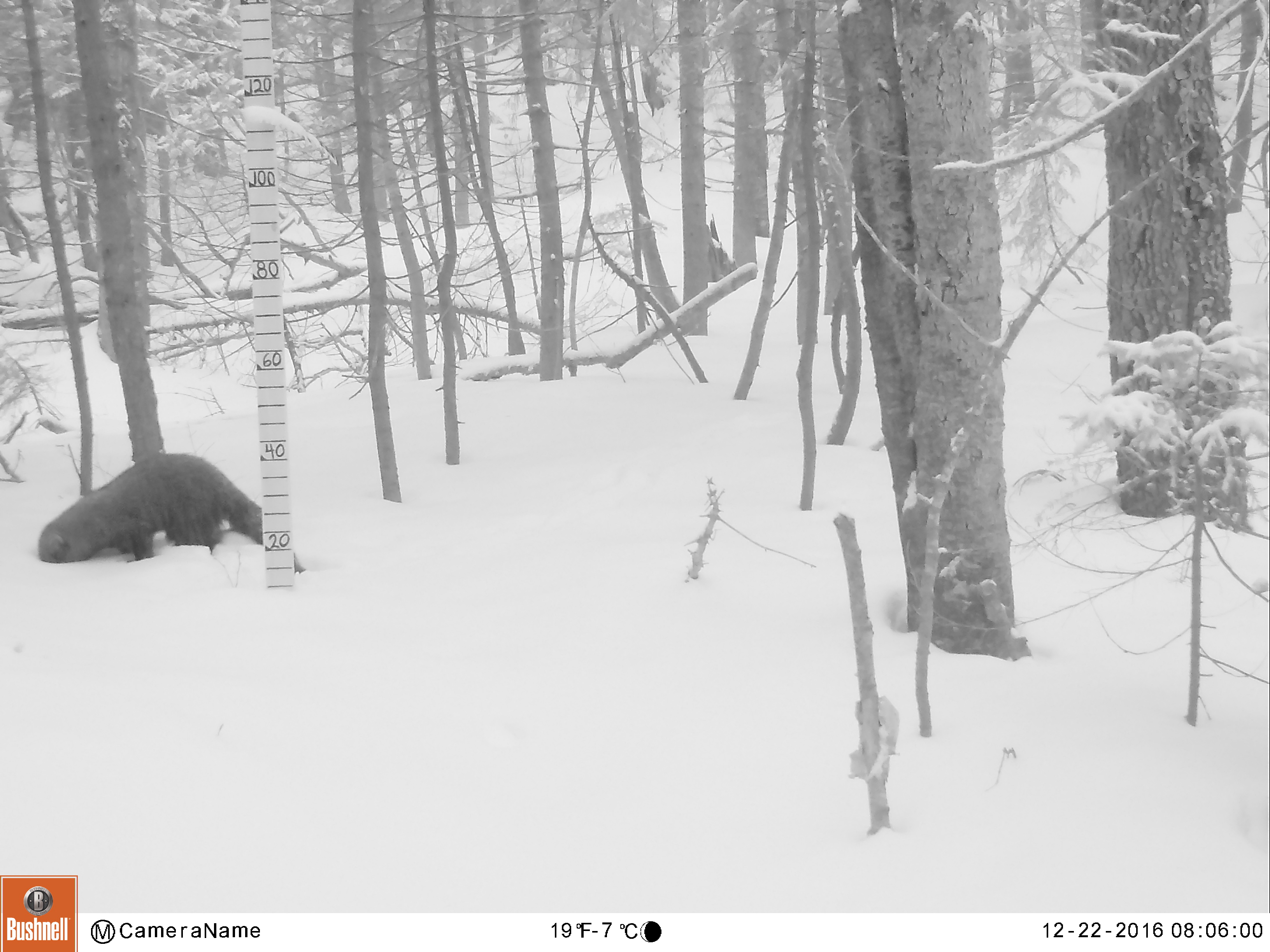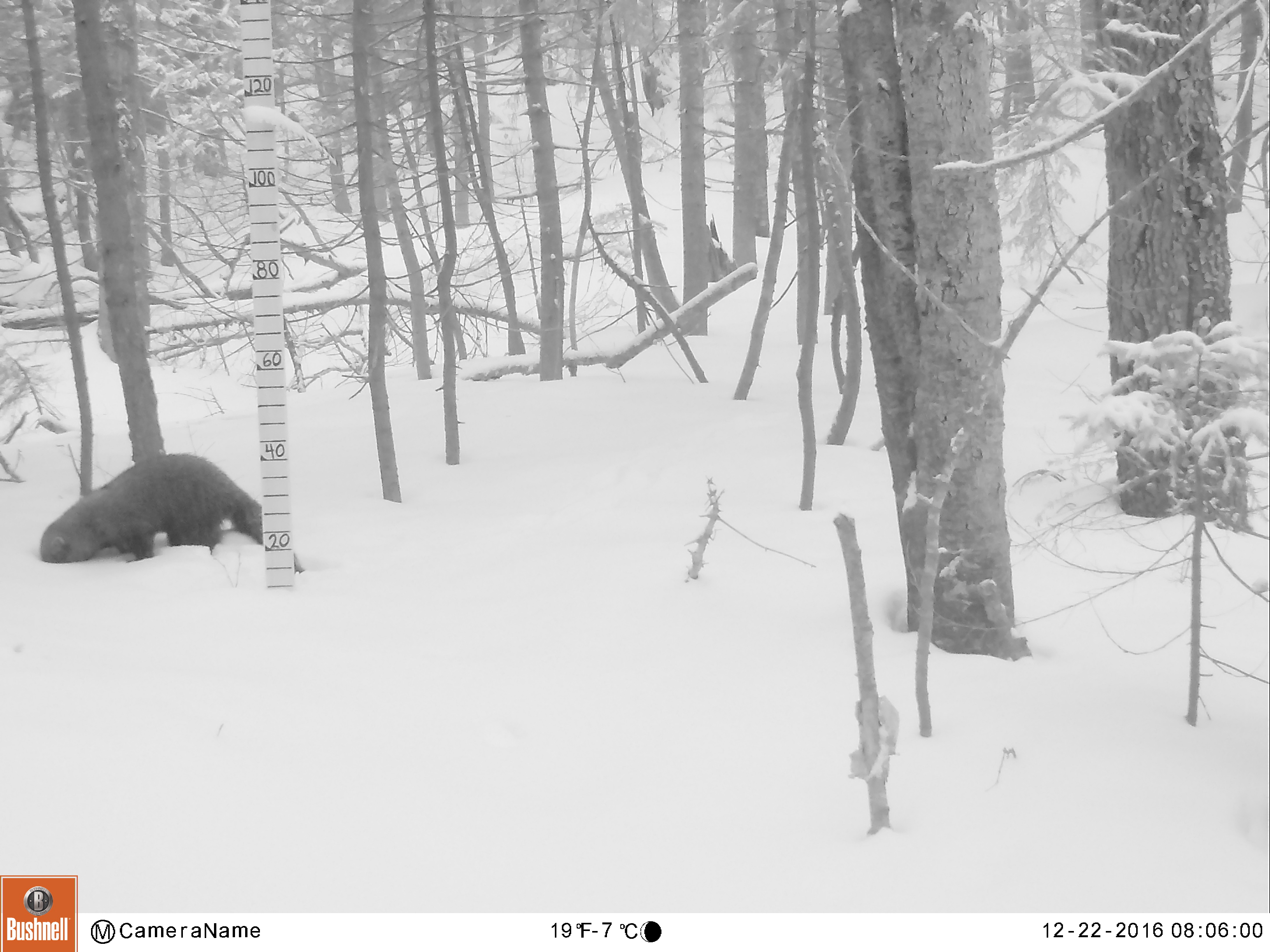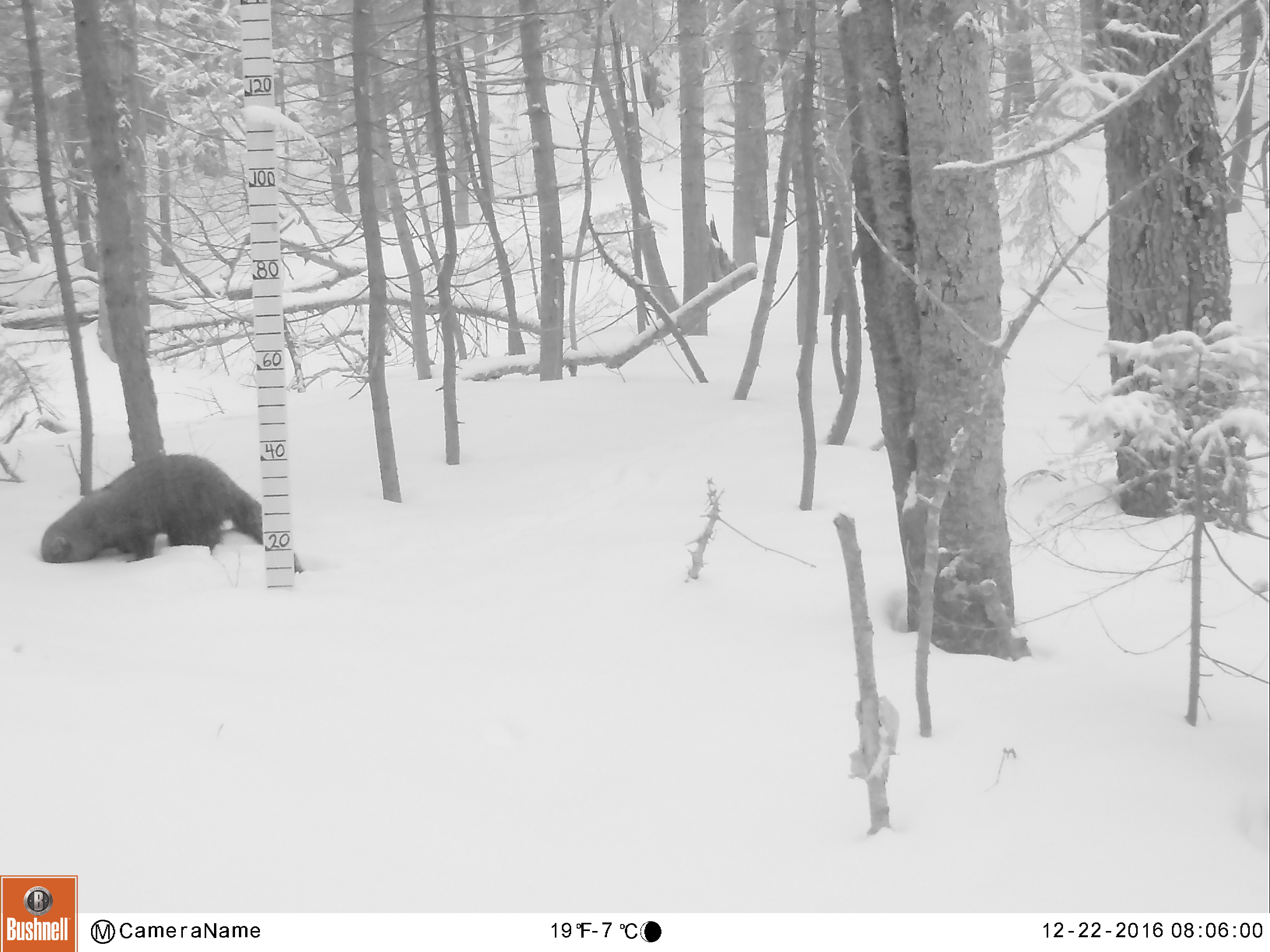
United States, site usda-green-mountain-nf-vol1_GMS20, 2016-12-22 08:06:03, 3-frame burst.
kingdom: Animalia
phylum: Chordata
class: Mammalia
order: Carnivora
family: Mustelidae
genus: Pekania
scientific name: Pekania pennanti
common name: fisher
Fisher (Pekania pennanti).